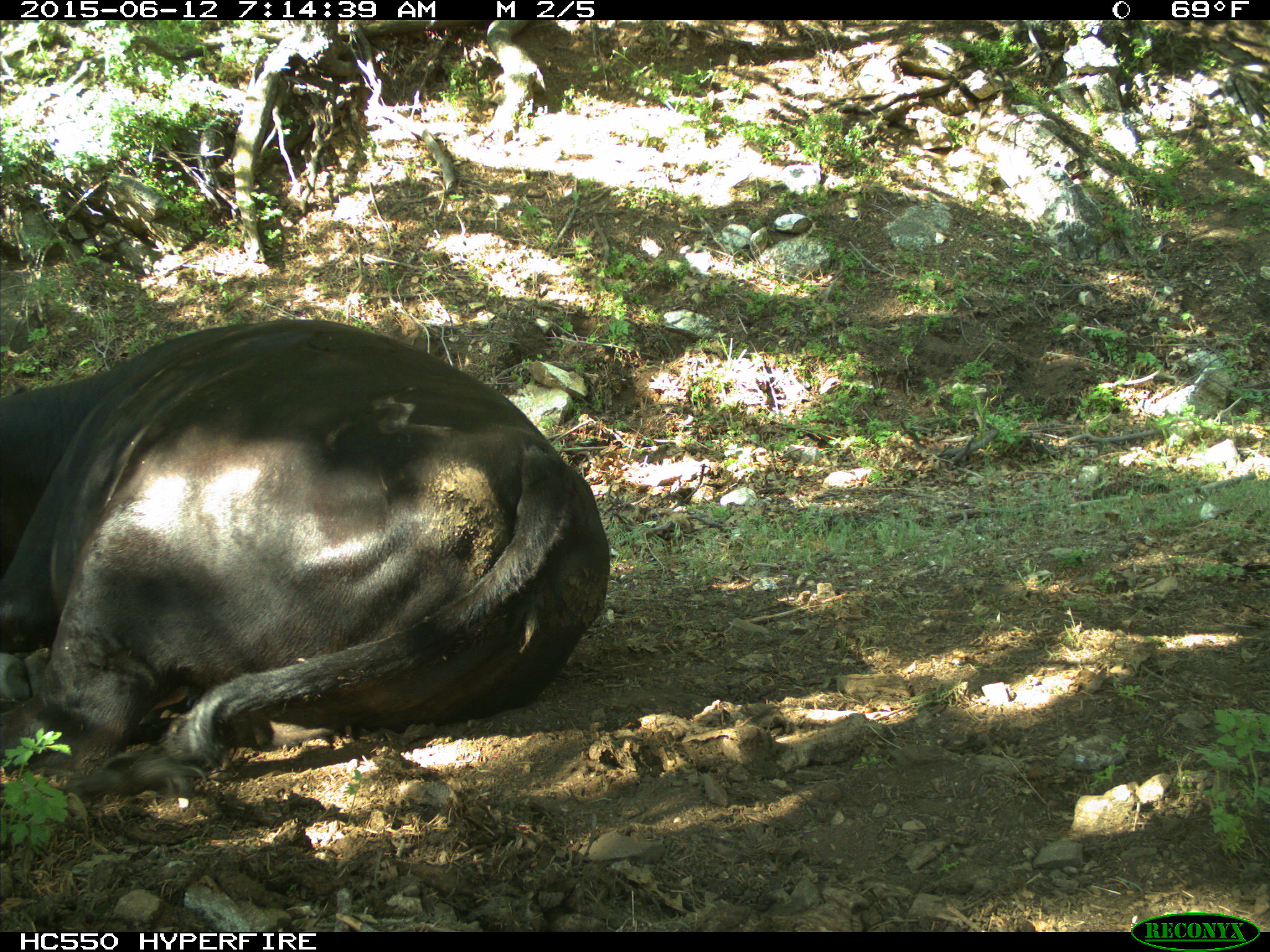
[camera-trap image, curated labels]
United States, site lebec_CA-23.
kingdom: Animalia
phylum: Chordata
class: Mammalia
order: Artiodactyla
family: Bovidae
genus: Bos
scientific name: Bos taurus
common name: domestic cow